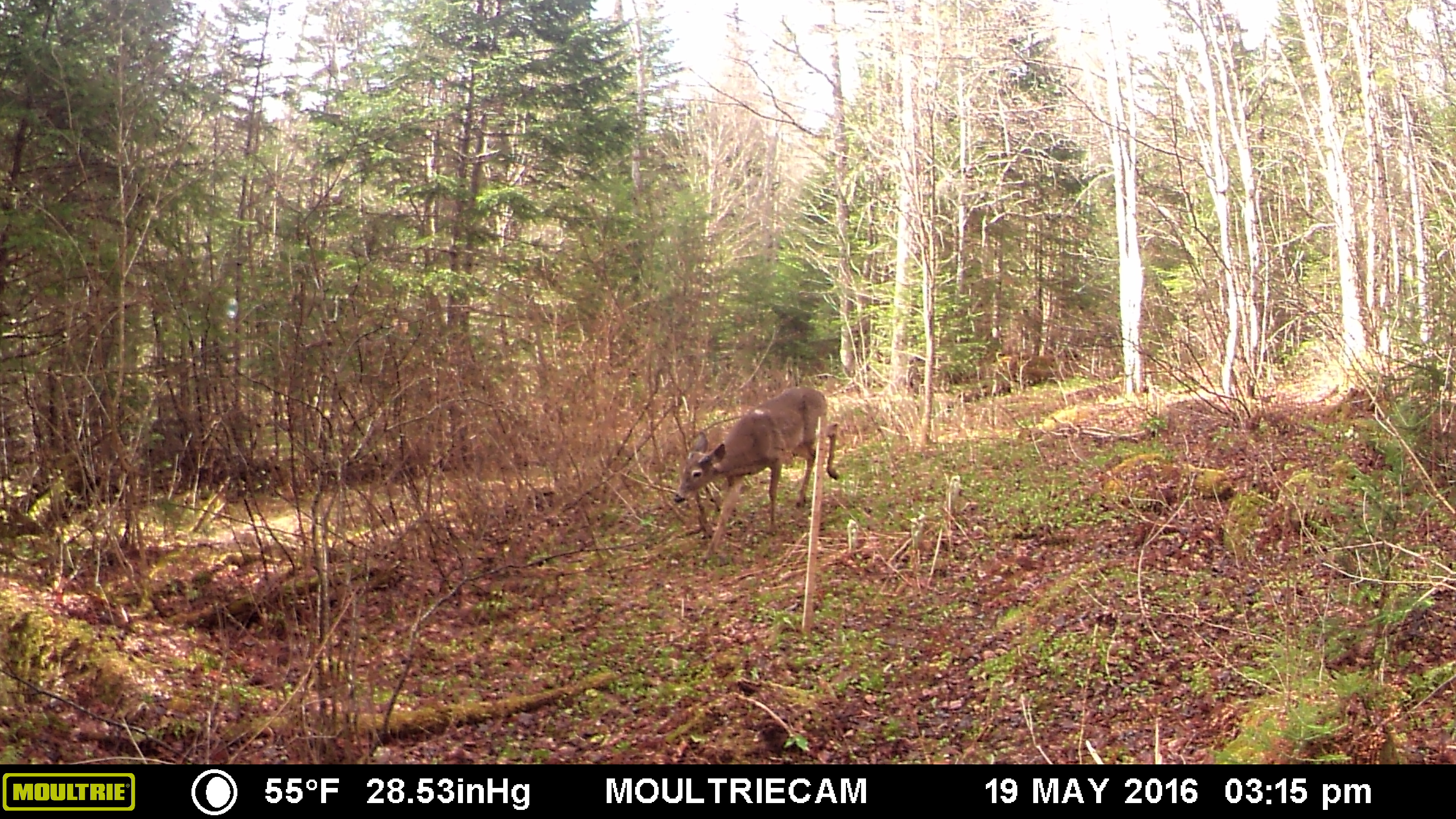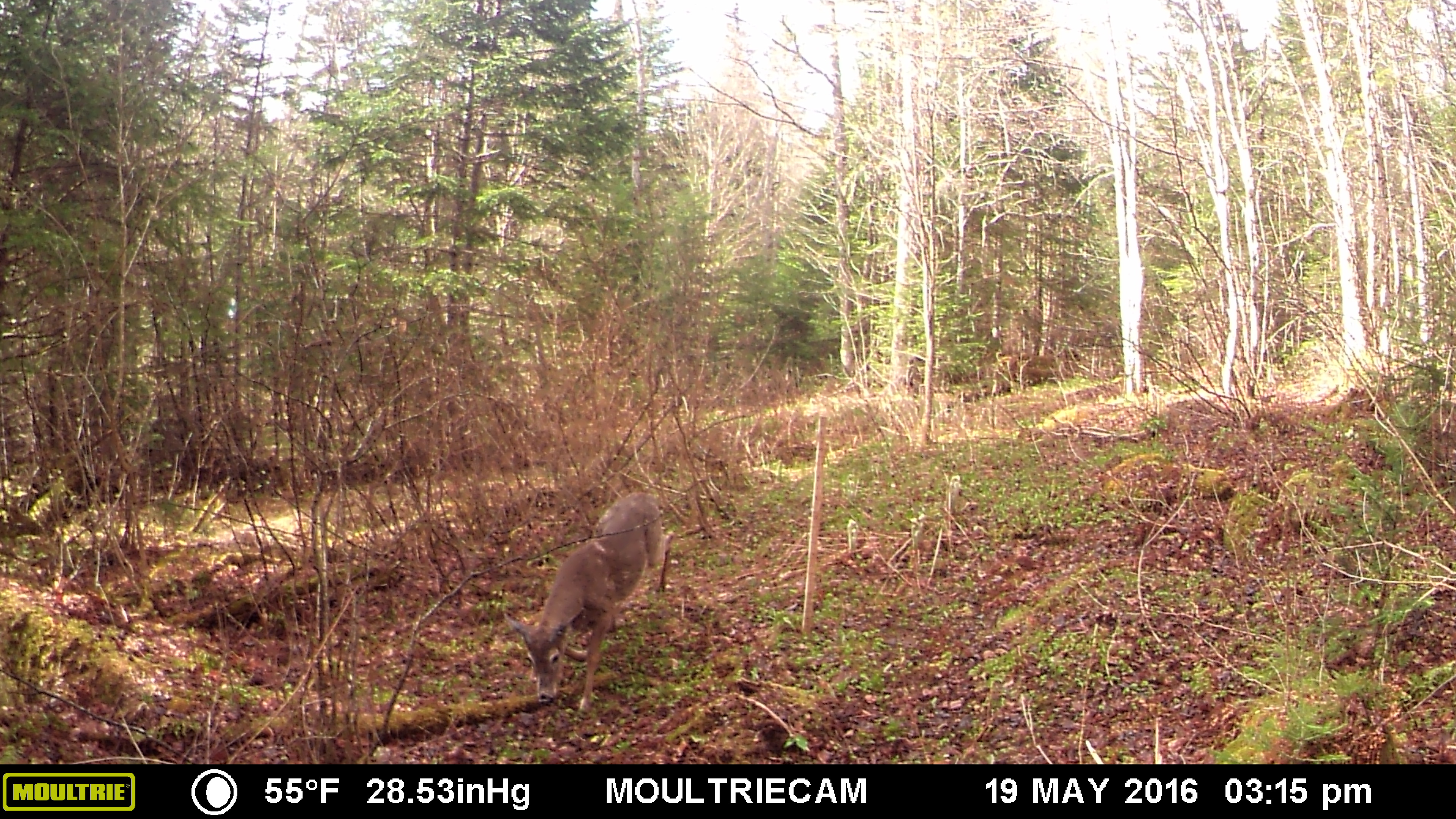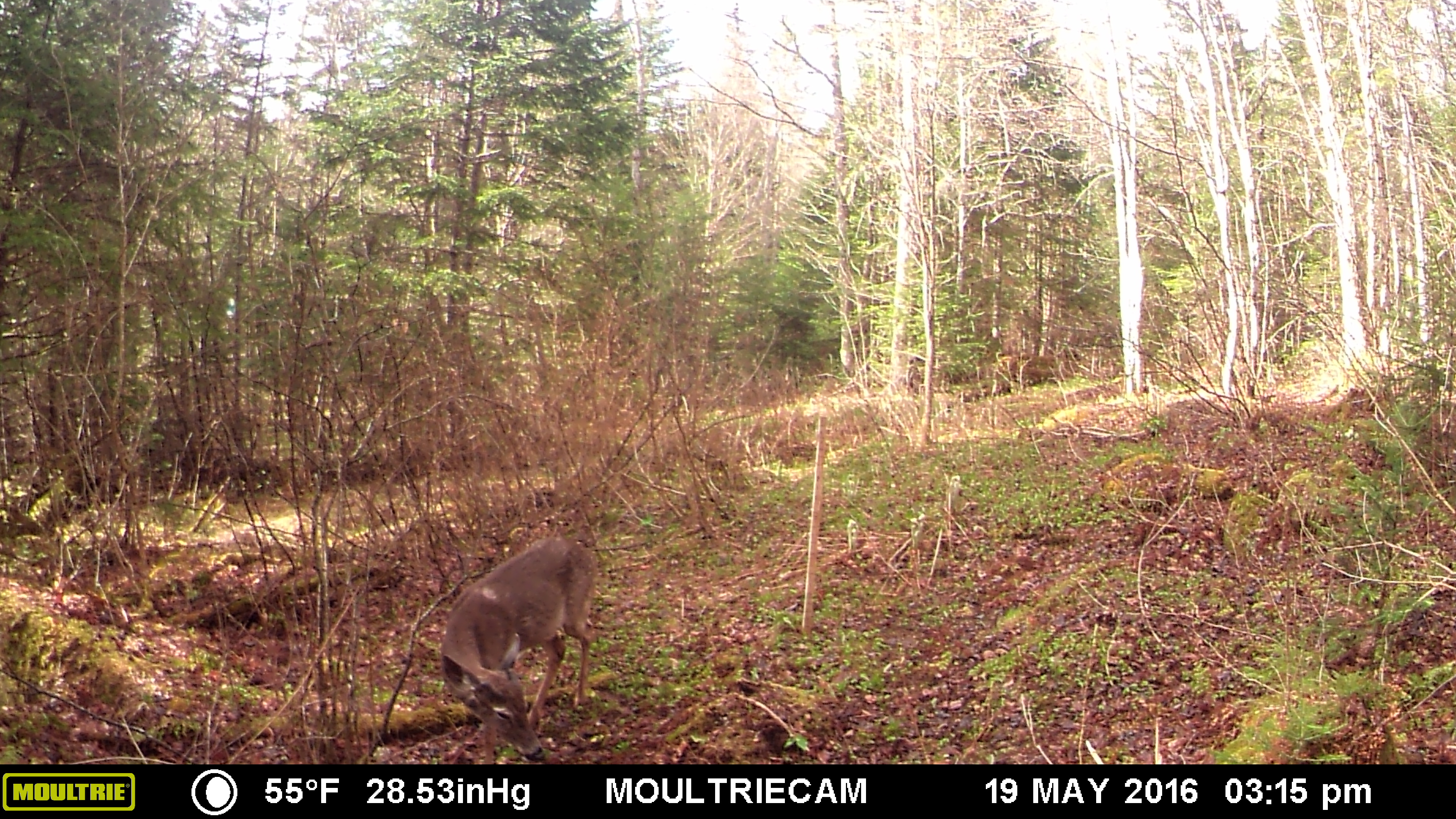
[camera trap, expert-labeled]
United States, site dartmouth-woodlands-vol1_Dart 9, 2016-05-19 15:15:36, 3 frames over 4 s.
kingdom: Animalia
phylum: Chordata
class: Mammalia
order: Artiodactyla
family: Cervidae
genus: Odocoileus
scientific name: Odocoileus virginianus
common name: white-tailed deer